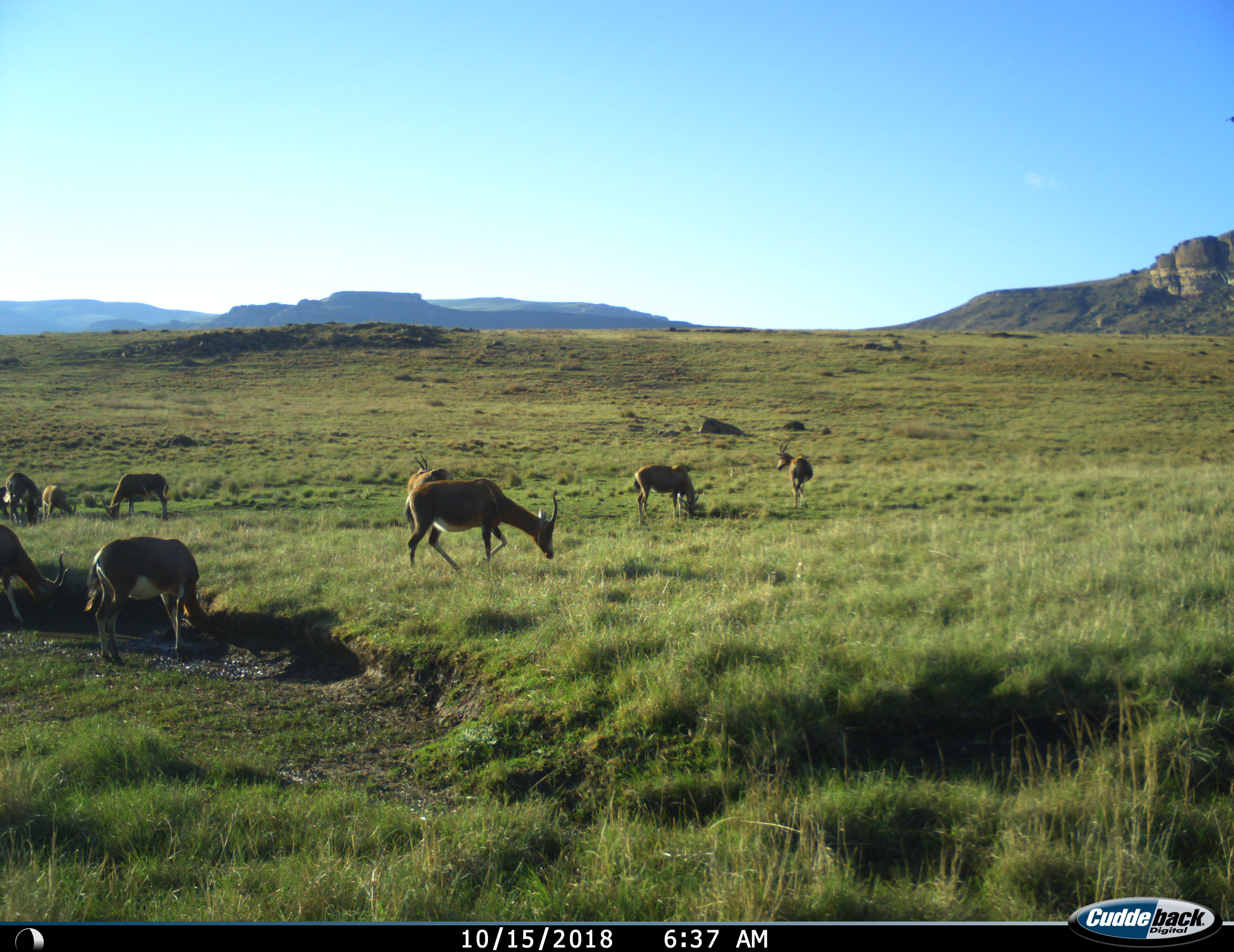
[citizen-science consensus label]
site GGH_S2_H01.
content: unidentified animal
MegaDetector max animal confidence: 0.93